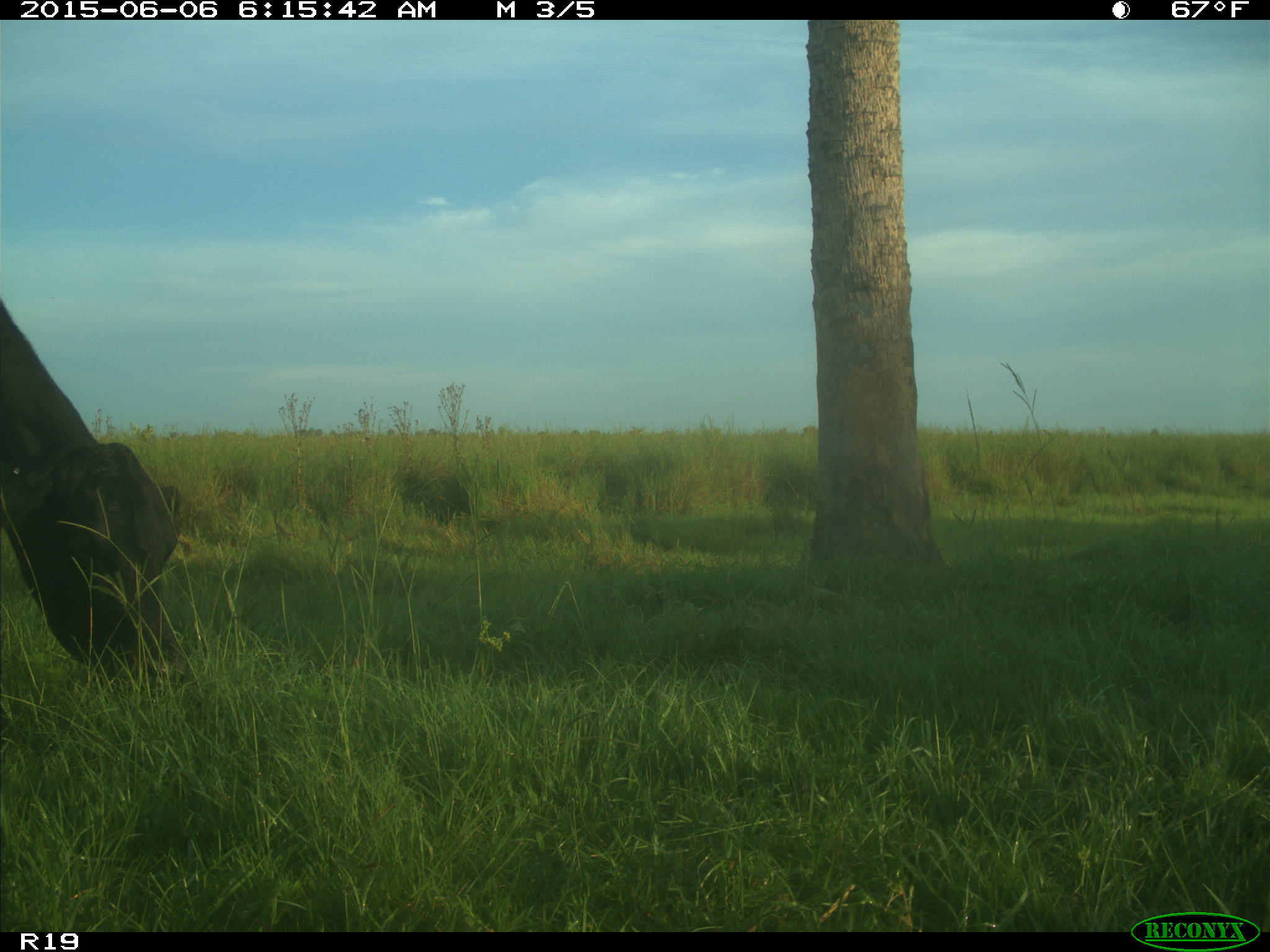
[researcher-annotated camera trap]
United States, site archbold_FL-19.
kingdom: Animalia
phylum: Chordata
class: Mammalia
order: Artiodactyla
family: Bovidae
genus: Bos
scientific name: Bos taurus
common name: domestic cow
Bos taurus (domestic cow).